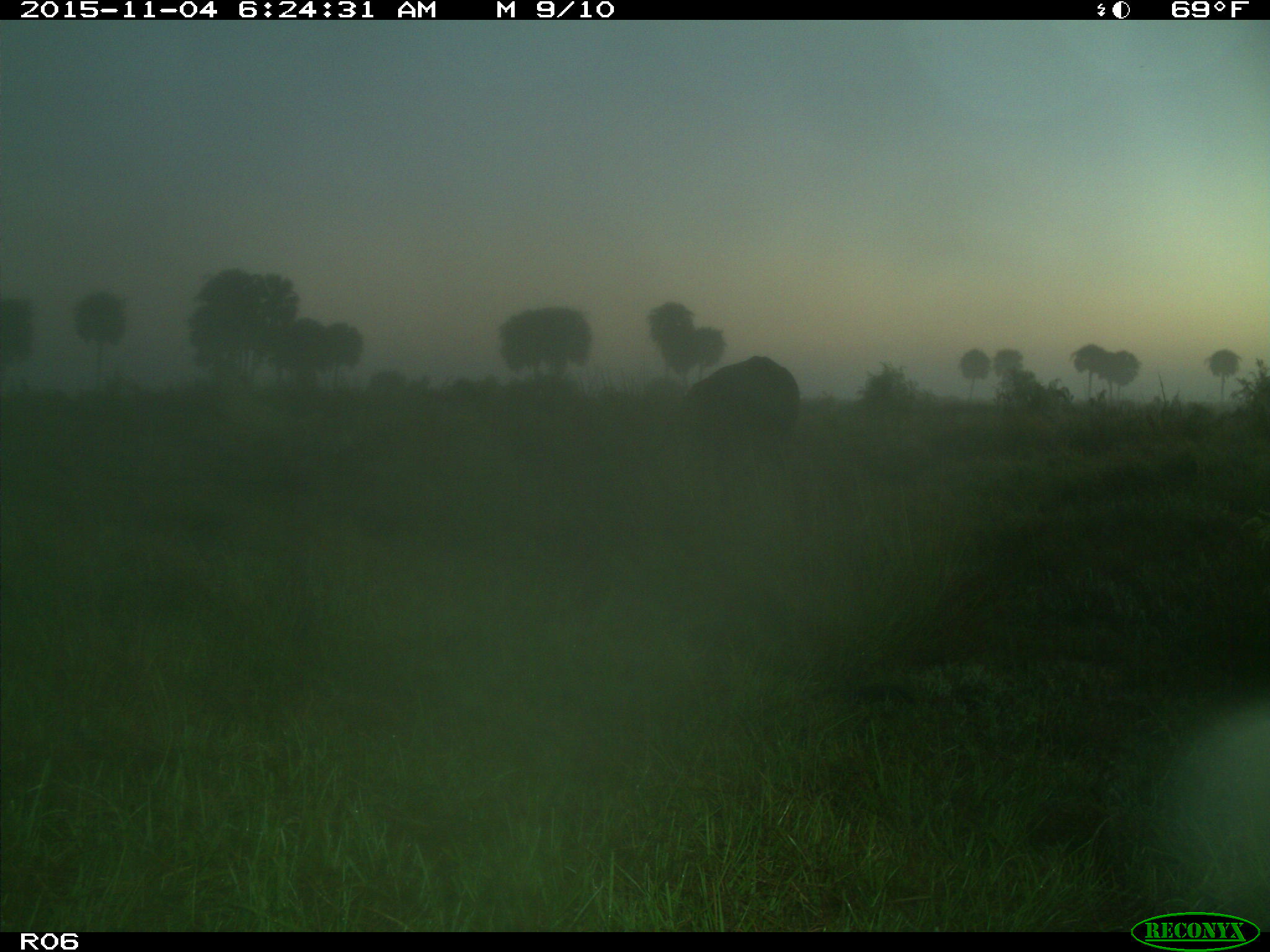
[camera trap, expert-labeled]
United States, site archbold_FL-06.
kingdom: Animalia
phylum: Chordata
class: Mammalia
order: Artiodactyla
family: Bovidae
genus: Bos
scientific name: Bos taurus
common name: domestic cow